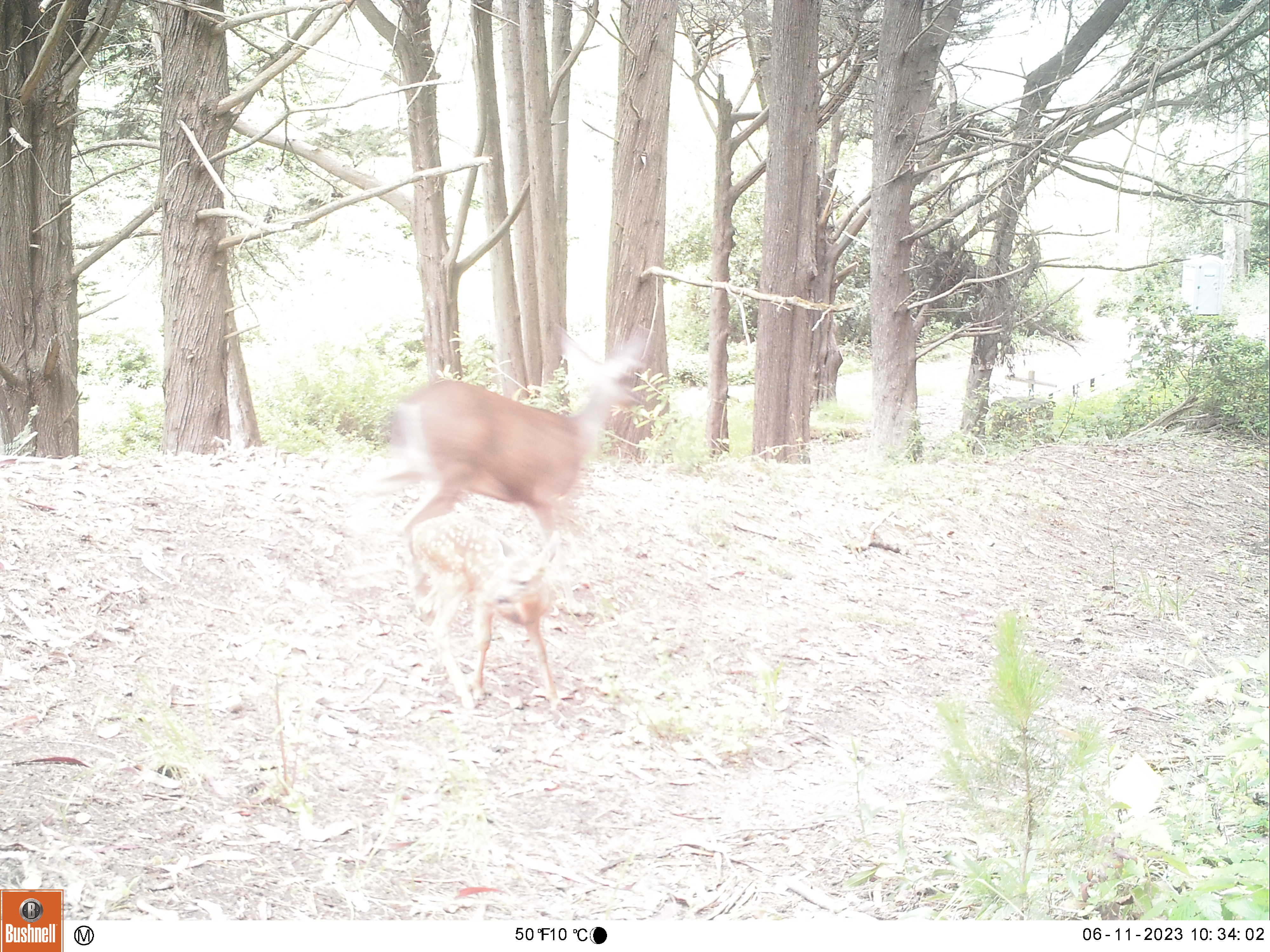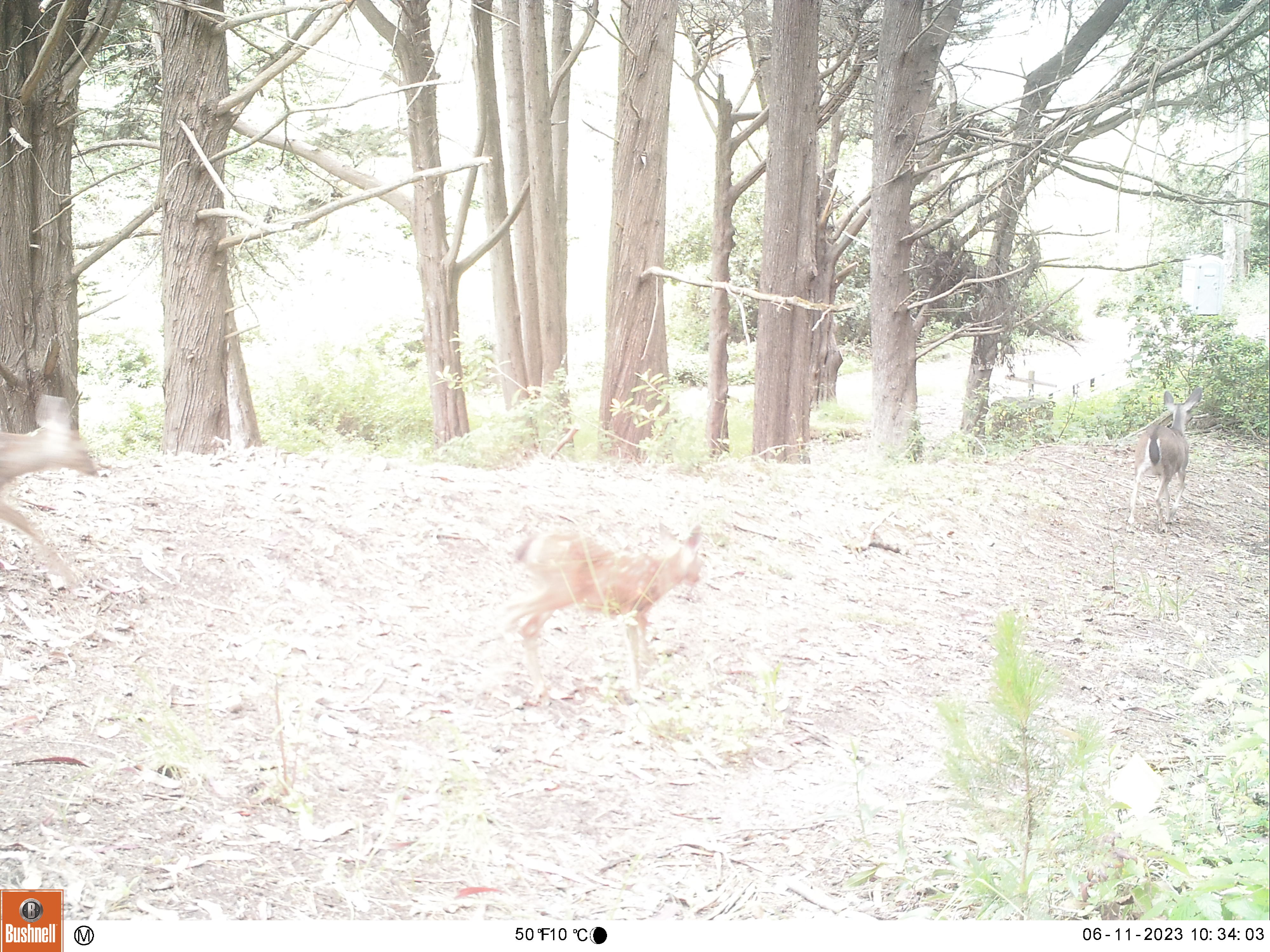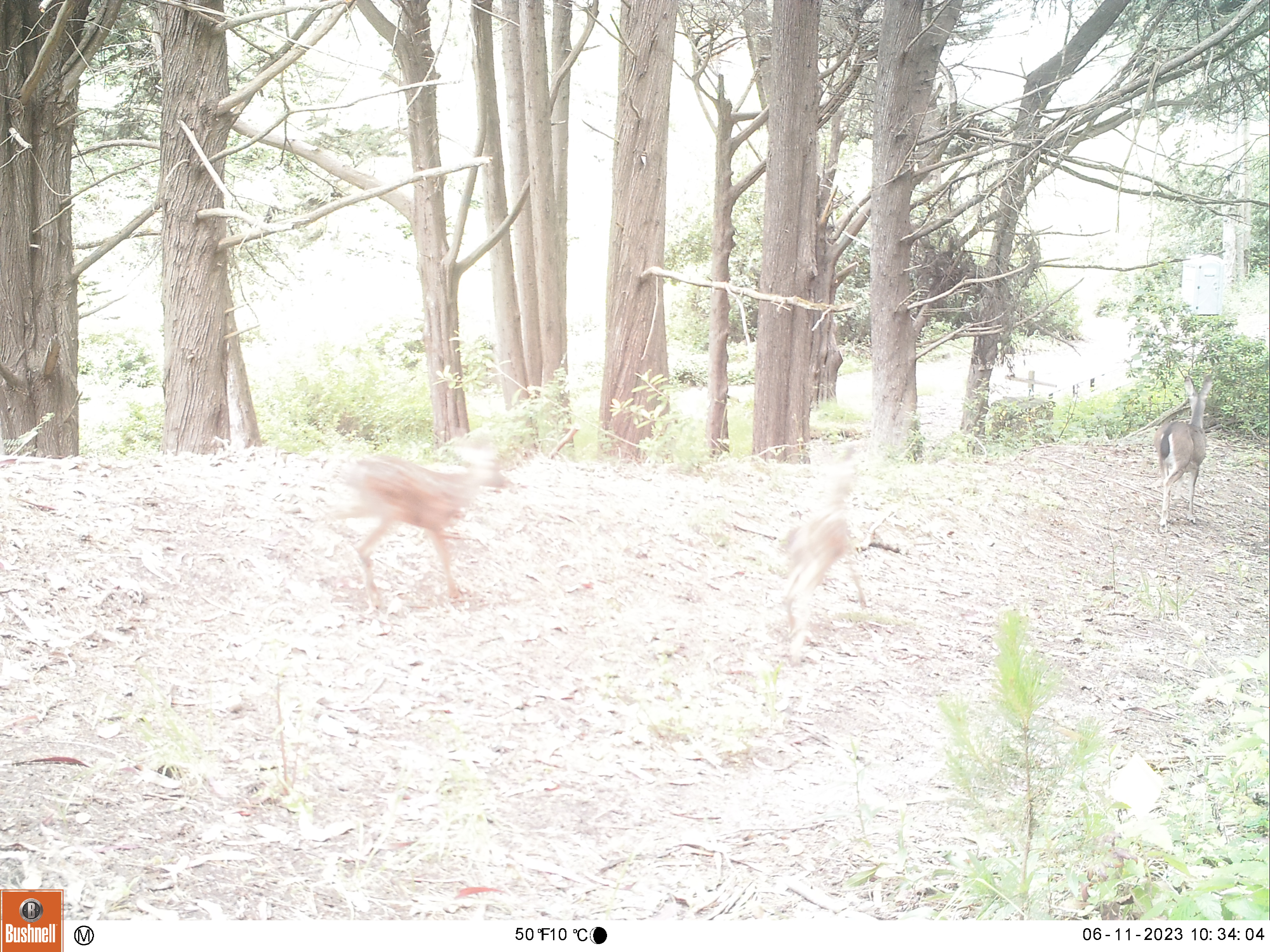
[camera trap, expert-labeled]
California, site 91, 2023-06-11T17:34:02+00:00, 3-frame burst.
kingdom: Animalia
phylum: Chordata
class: Mammalia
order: Artiodactyla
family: Cervidae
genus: Odocoileus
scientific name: Odocoileus hemionus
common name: mule deer